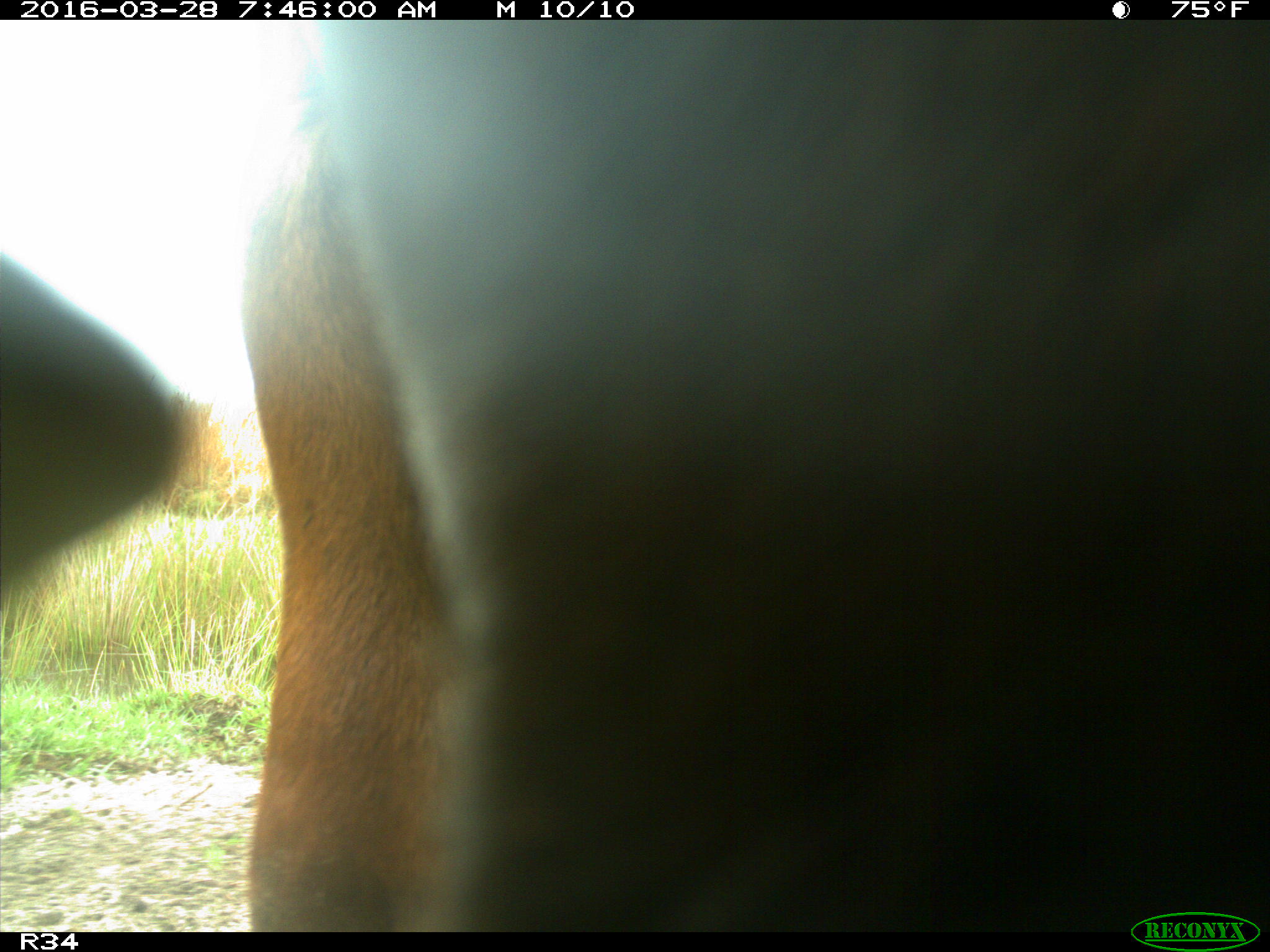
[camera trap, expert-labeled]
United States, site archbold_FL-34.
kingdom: Animalia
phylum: Chordata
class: Mammalia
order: Artiodactyla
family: Bovidae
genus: Bos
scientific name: Bos taurus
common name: domestic cow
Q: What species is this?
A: Bos taurus (domestic cow).